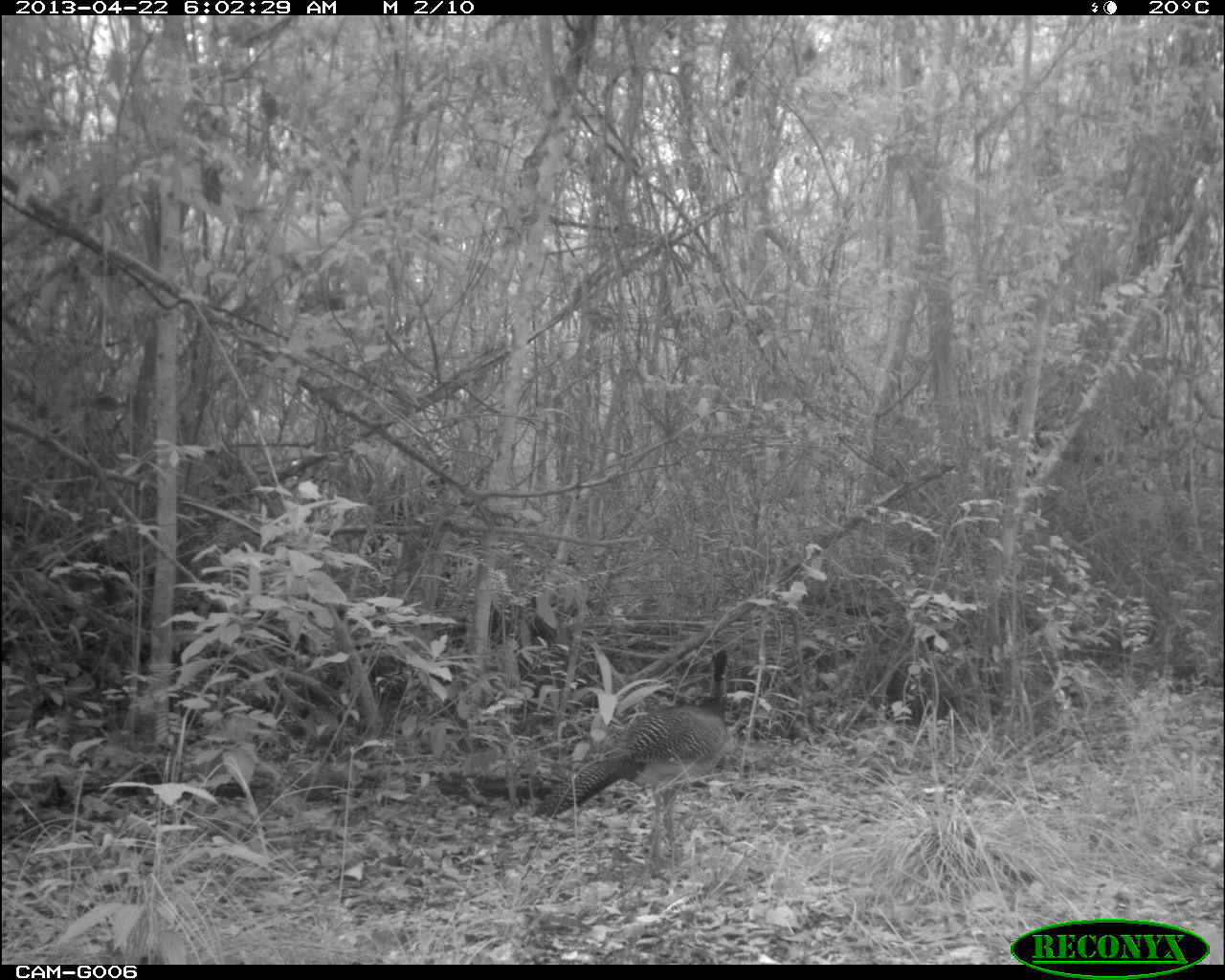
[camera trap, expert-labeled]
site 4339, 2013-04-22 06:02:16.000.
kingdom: Animalia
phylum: Chordata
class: Aves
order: Galliformes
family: Cracidae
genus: Crax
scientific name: Crax rubra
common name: great curassow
Crax rubra (great curassow), count 2.